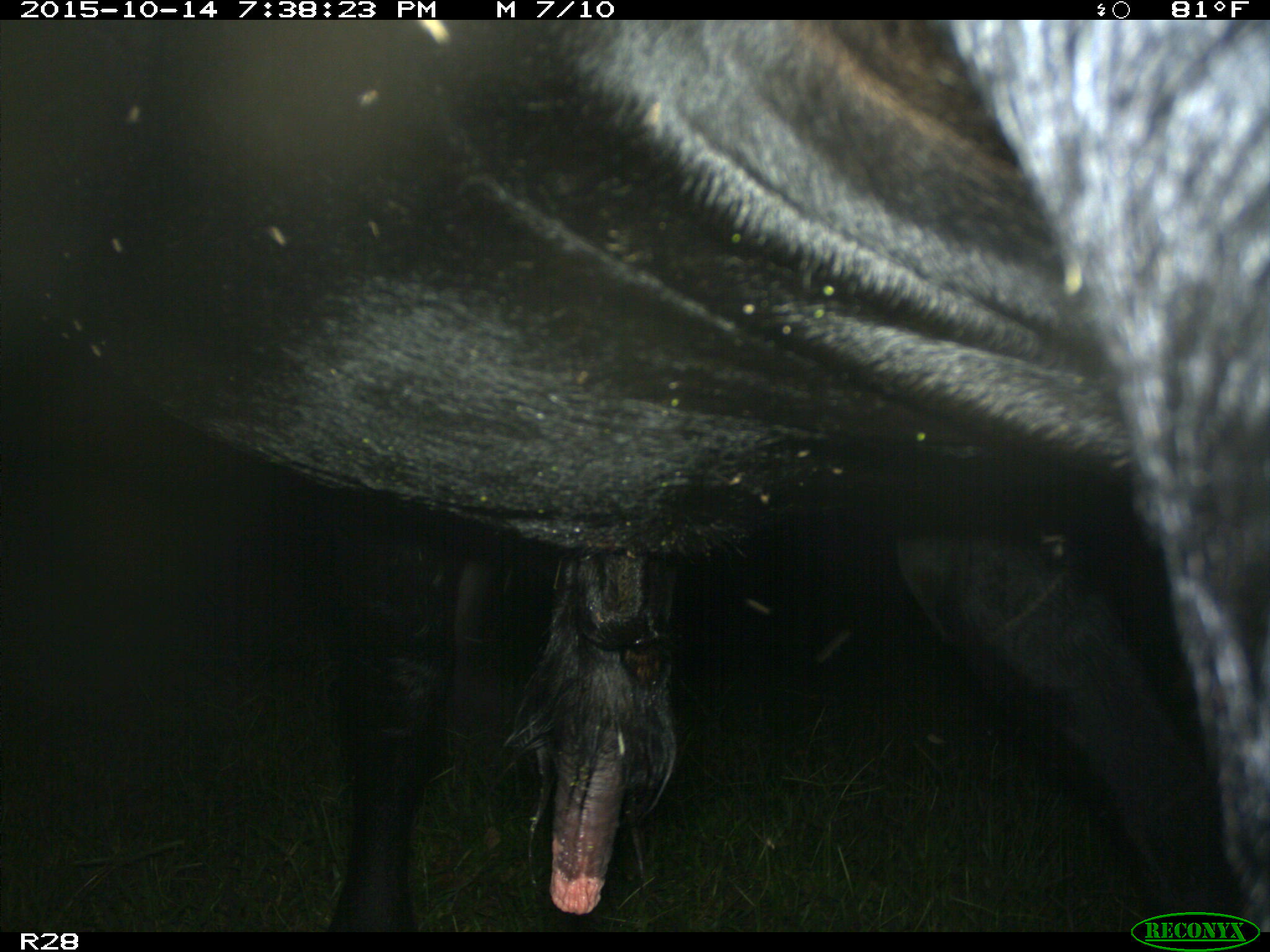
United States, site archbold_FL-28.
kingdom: Animalia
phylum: Chordata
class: Mammalia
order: Artiodactyla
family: Bovidae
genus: Bos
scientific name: Bos taurus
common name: domestic cow